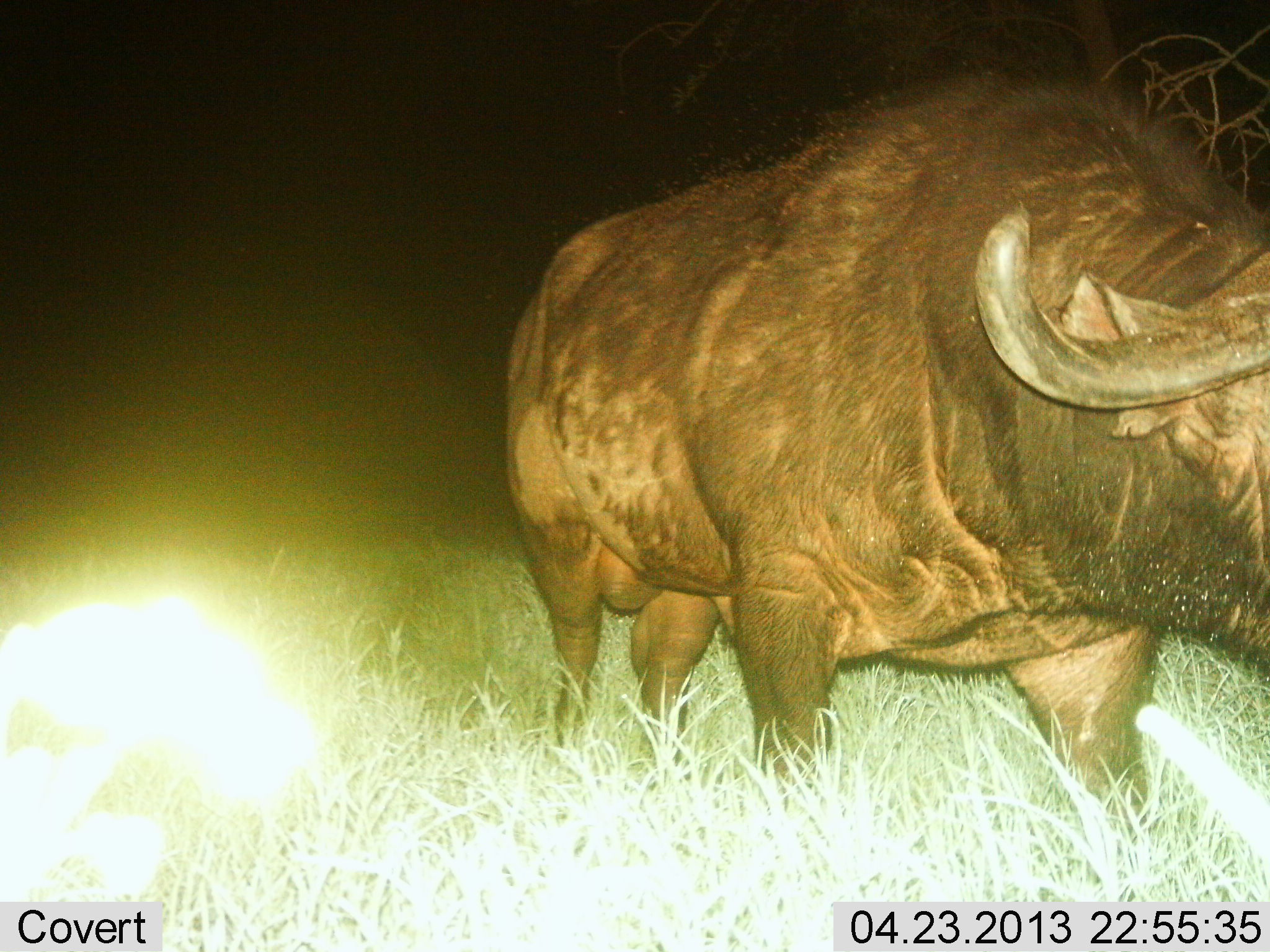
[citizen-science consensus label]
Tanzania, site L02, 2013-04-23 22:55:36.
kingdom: Animalia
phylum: Chordata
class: Mammalia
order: Artiodactyla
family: Bovidae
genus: Syncerus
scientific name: Syncerus caffer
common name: cape buffalo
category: buffalo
Buffalo (cape buffalo) (Syncerus caffer), count 1. Behavior (volunteer vote fractions): standing 50%, resting 0%, moving 50%, interacting 0%. Young present (vote fraction): 0%. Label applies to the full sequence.